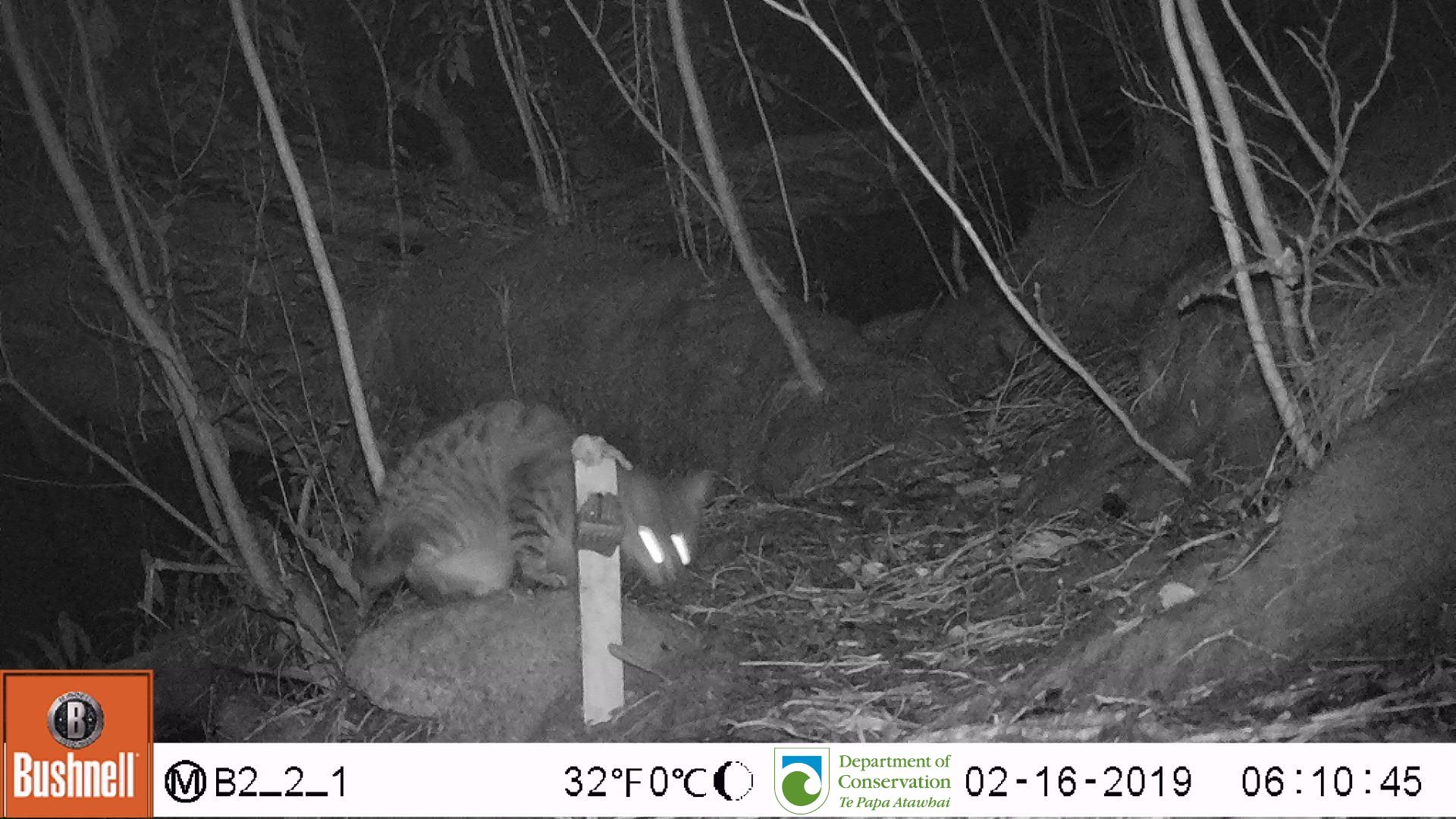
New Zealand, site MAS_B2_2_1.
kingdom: Animalia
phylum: Chordata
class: Mammalia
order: Carnivora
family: Felidae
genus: Felis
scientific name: Felis catus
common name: domestic cat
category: cat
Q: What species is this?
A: Cat (domestic cat) (Felis catus).